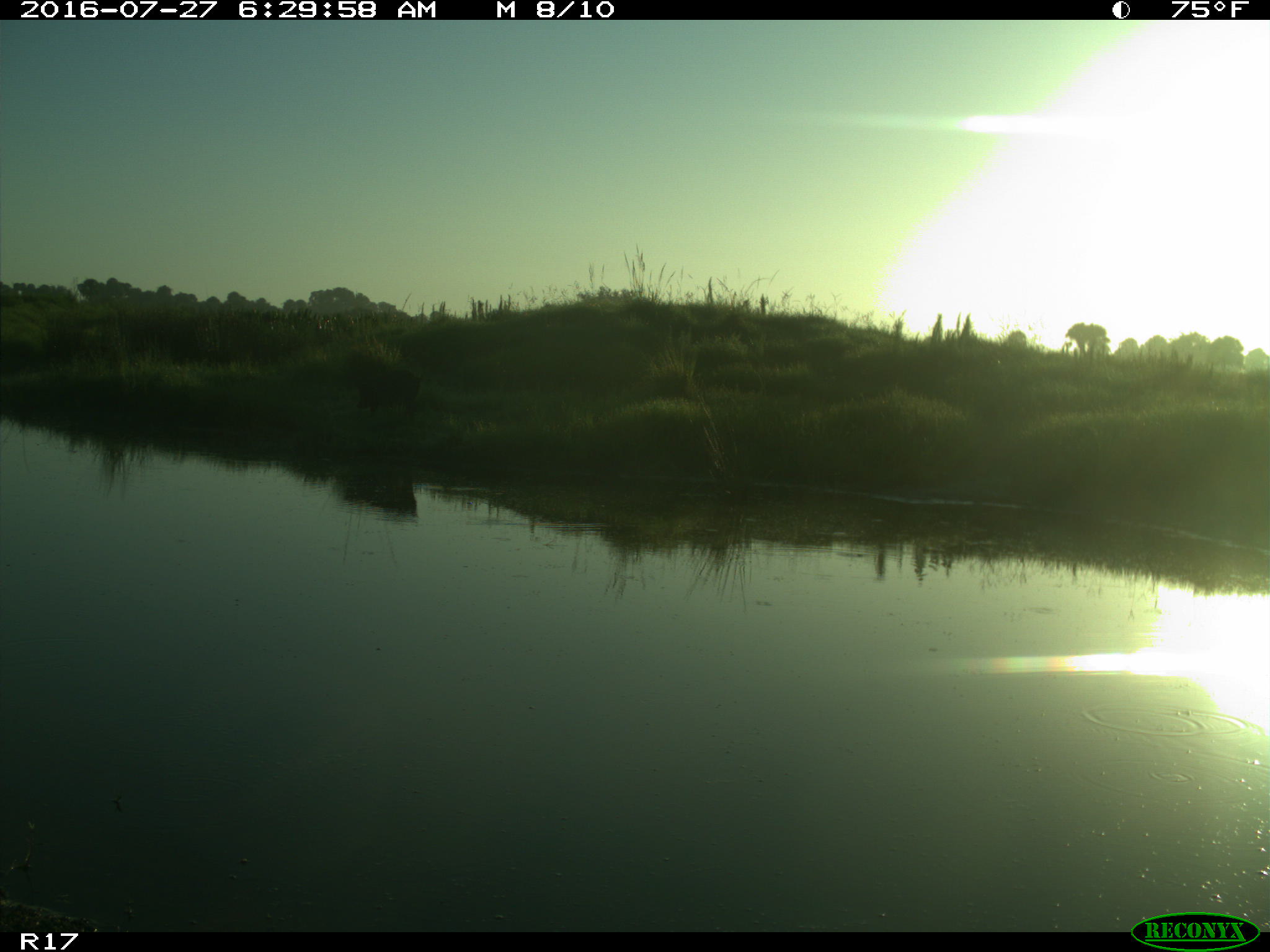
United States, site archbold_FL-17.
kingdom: Animalia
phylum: Chordata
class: Mammalia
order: Artiodactyla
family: Suidae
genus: Sus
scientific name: Sus scrofa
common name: wild boar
Sus scrofa (wild boar).